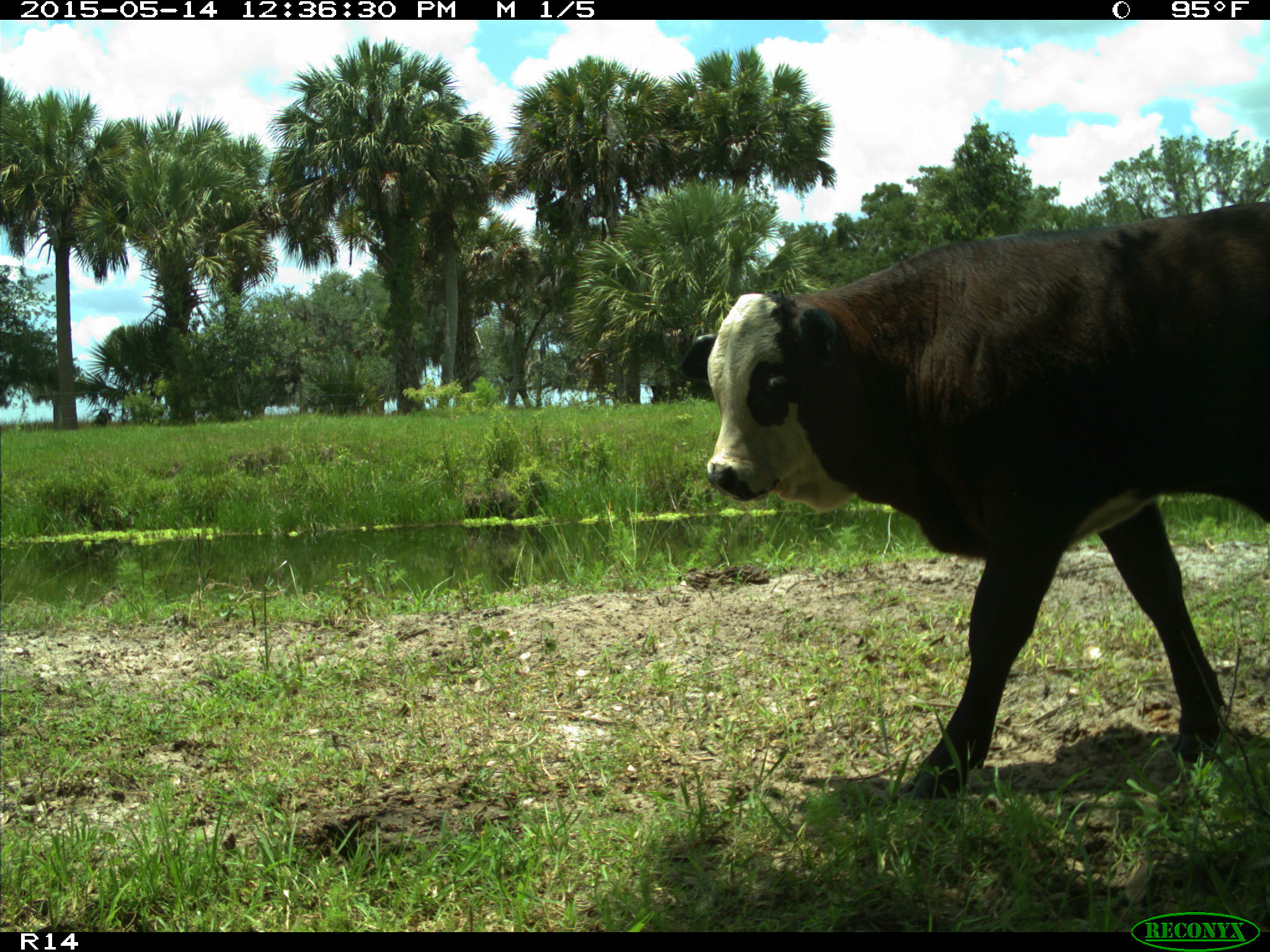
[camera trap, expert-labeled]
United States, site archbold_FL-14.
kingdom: Animalia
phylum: Chordata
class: Mammalia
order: Artiodactyla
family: Bovidae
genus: Bos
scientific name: Bos taurus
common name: domestic cow